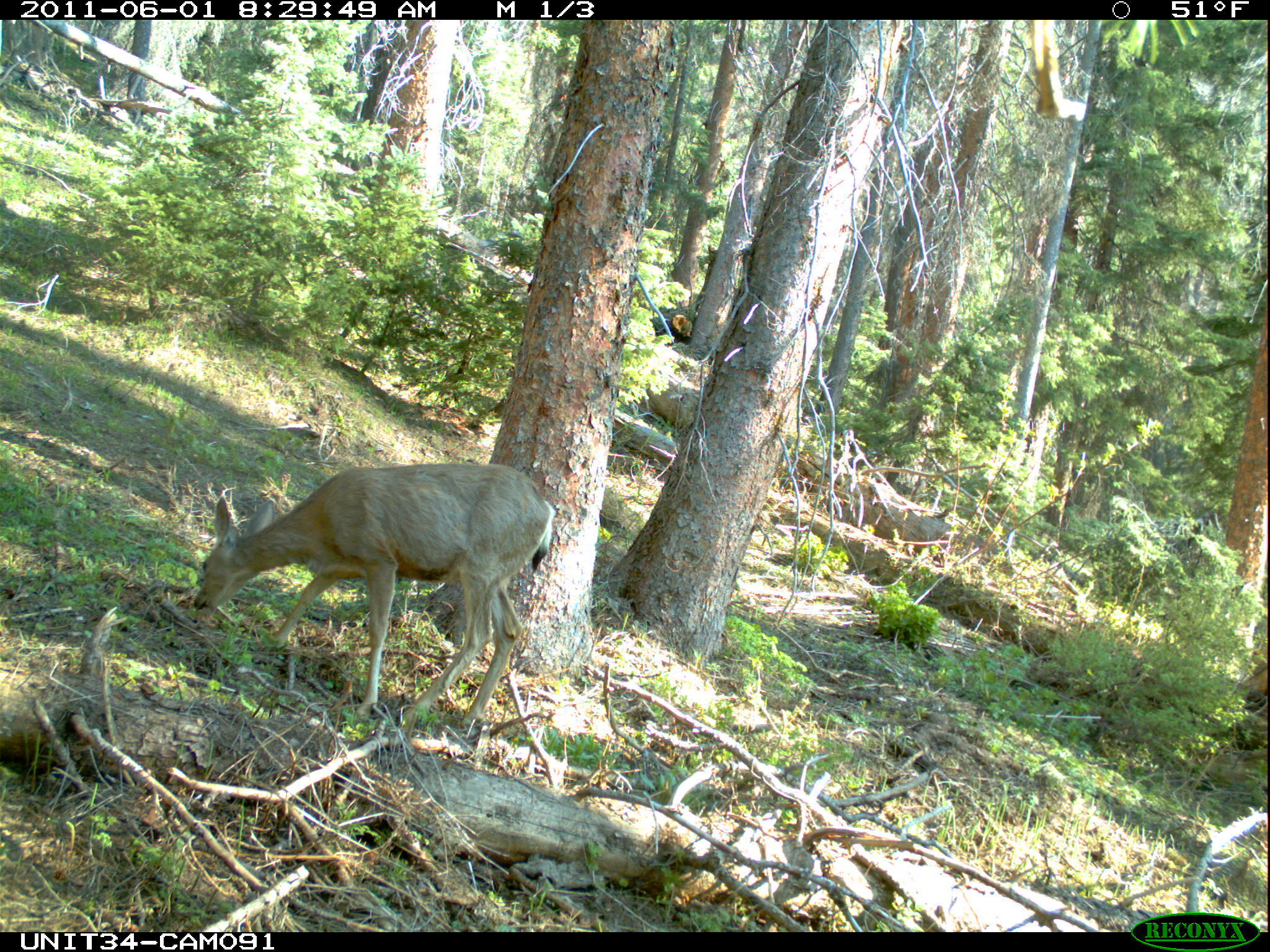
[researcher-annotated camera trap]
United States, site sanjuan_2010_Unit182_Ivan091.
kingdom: Animalia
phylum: Chordata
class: Mammalia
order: Artiodactyla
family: Cervidae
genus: Odocoileus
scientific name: Odocoileus hemionus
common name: mule deer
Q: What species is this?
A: Odocoileus hemionus (mule deer).